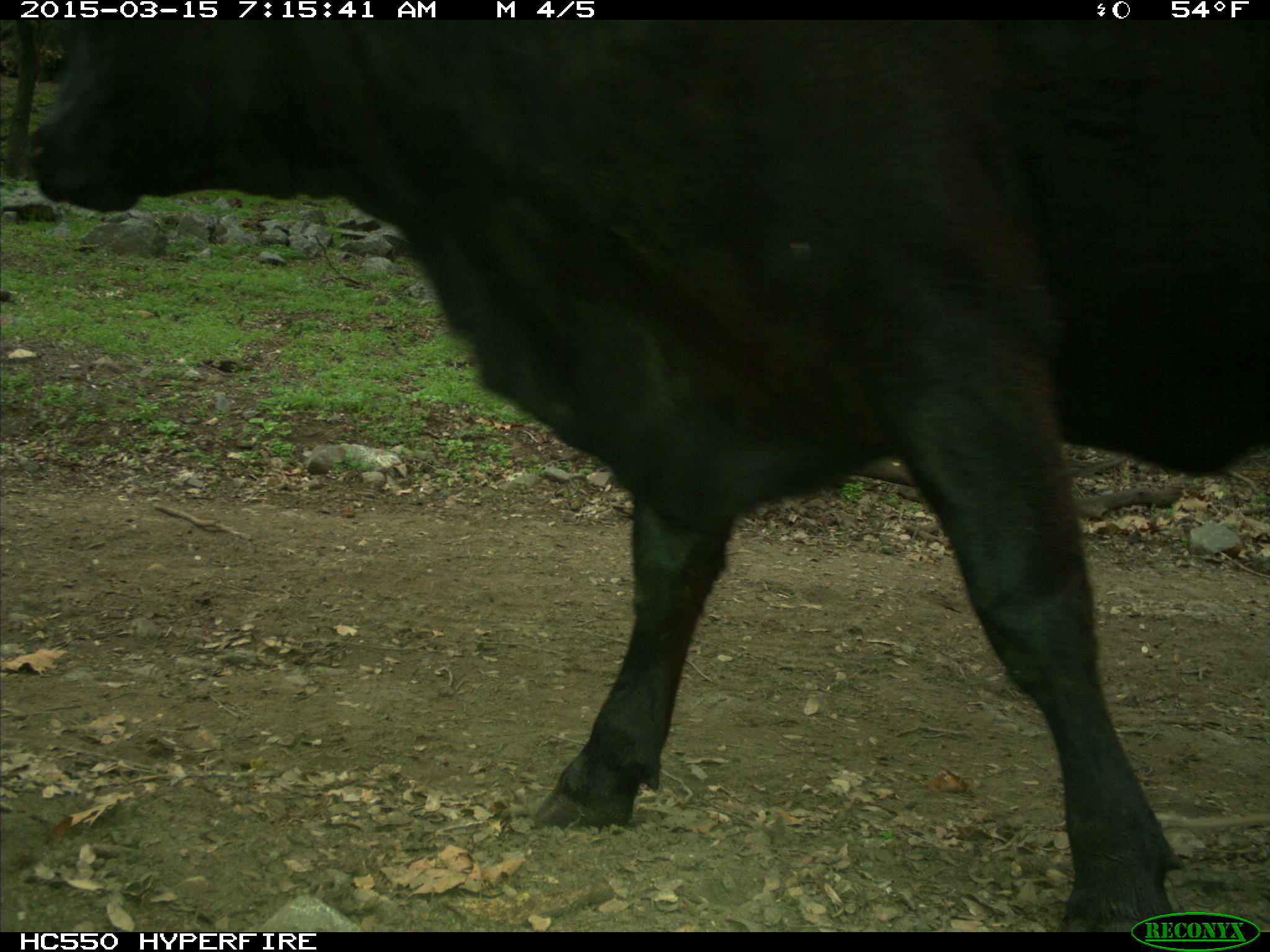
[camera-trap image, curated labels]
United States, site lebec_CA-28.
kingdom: Animalia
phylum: Chordata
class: Mammalia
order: Artiodactyla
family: Bovidae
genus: Bos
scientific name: Bos taurus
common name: domestic cow